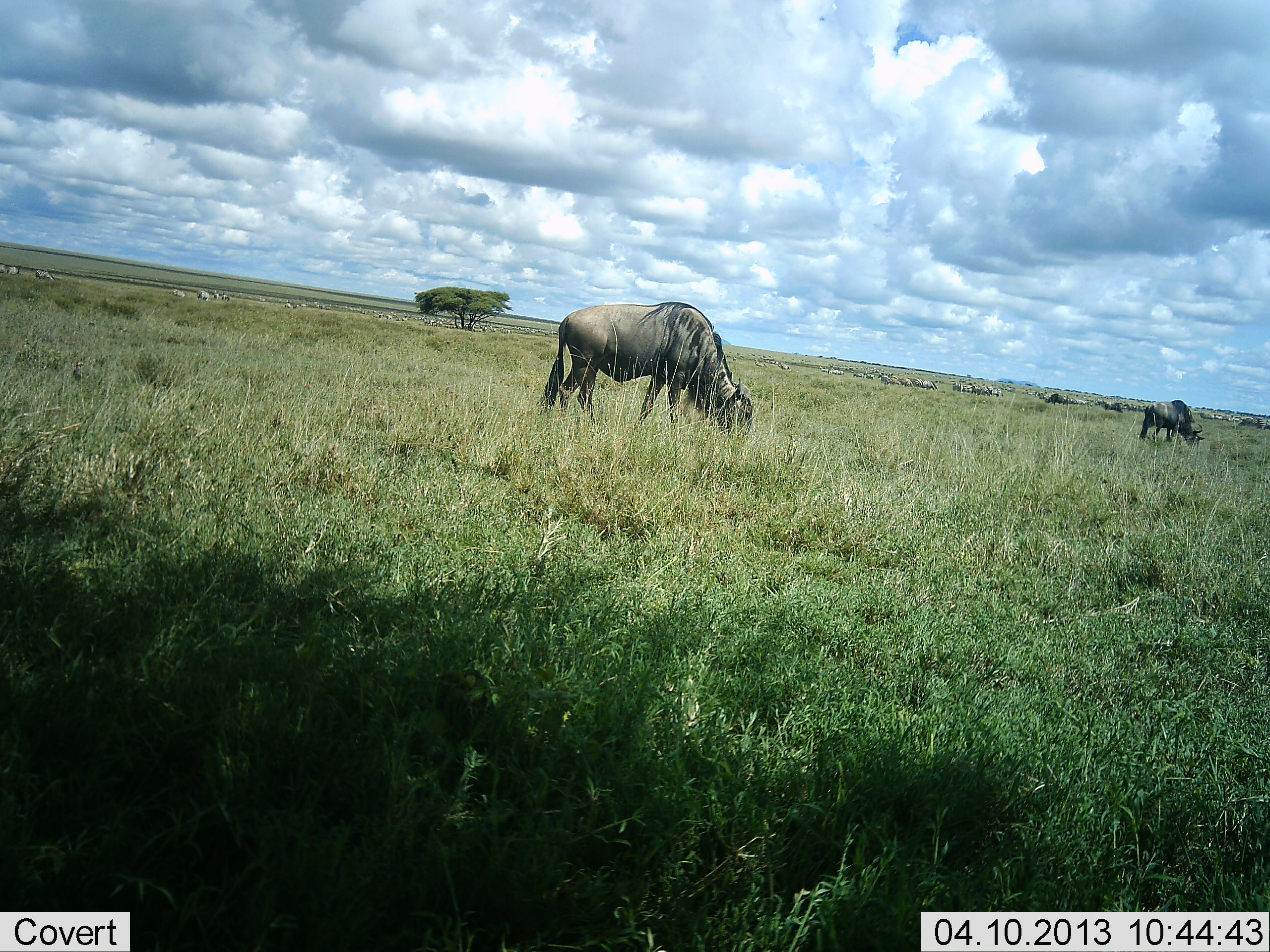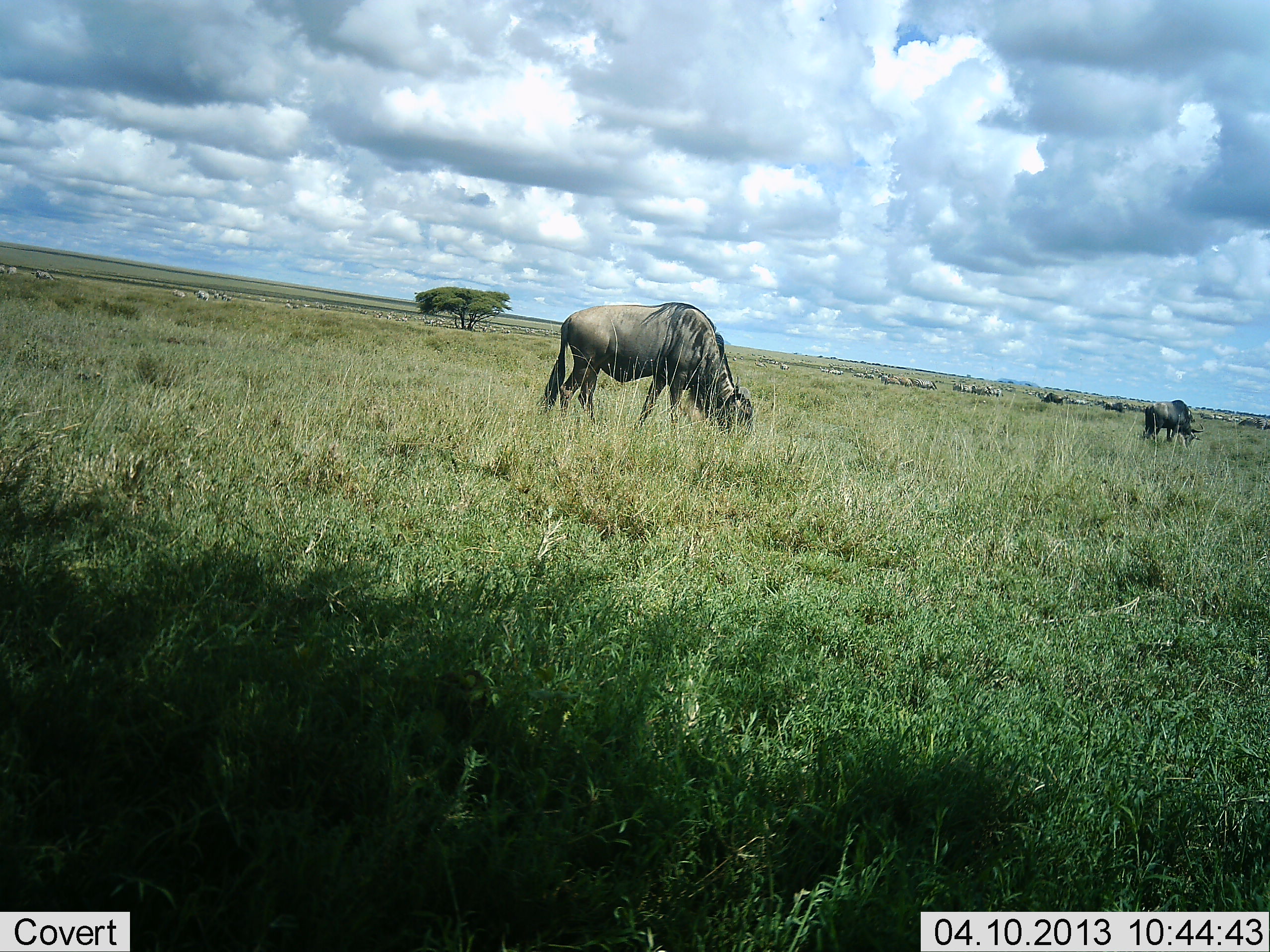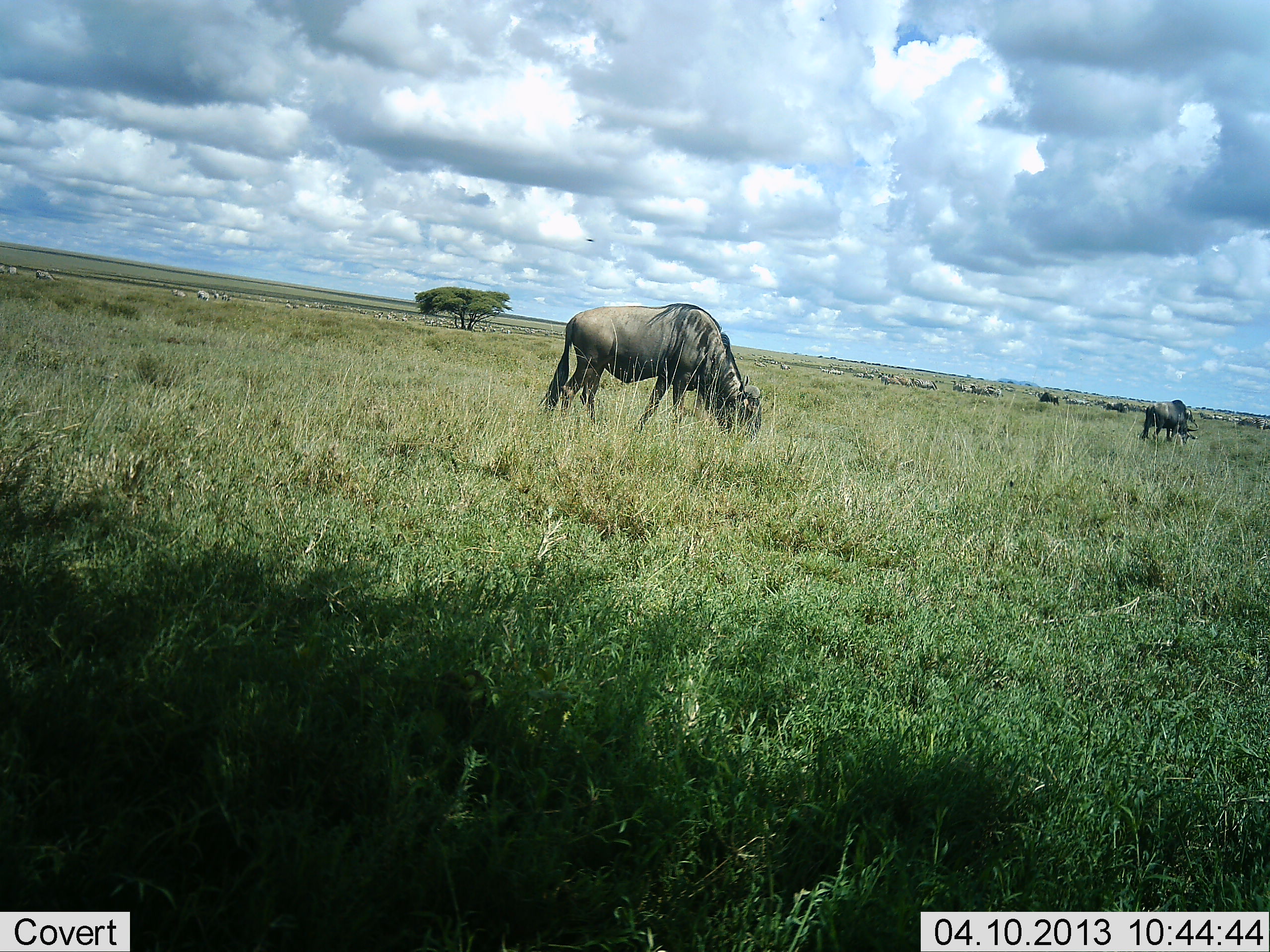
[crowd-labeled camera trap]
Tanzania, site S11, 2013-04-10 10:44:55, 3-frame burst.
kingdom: Animalia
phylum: Chordata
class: Mammalia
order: Artiodactyla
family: Bovidae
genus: Connochaetes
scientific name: Connochaetes taurinus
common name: blue wildebeest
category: wildebeest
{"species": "wildebeest (blue wildebeest) (Connochaetes taurinus)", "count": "3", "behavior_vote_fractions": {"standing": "14%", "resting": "0%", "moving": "7%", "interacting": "0%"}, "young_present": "0%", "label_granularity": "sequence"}